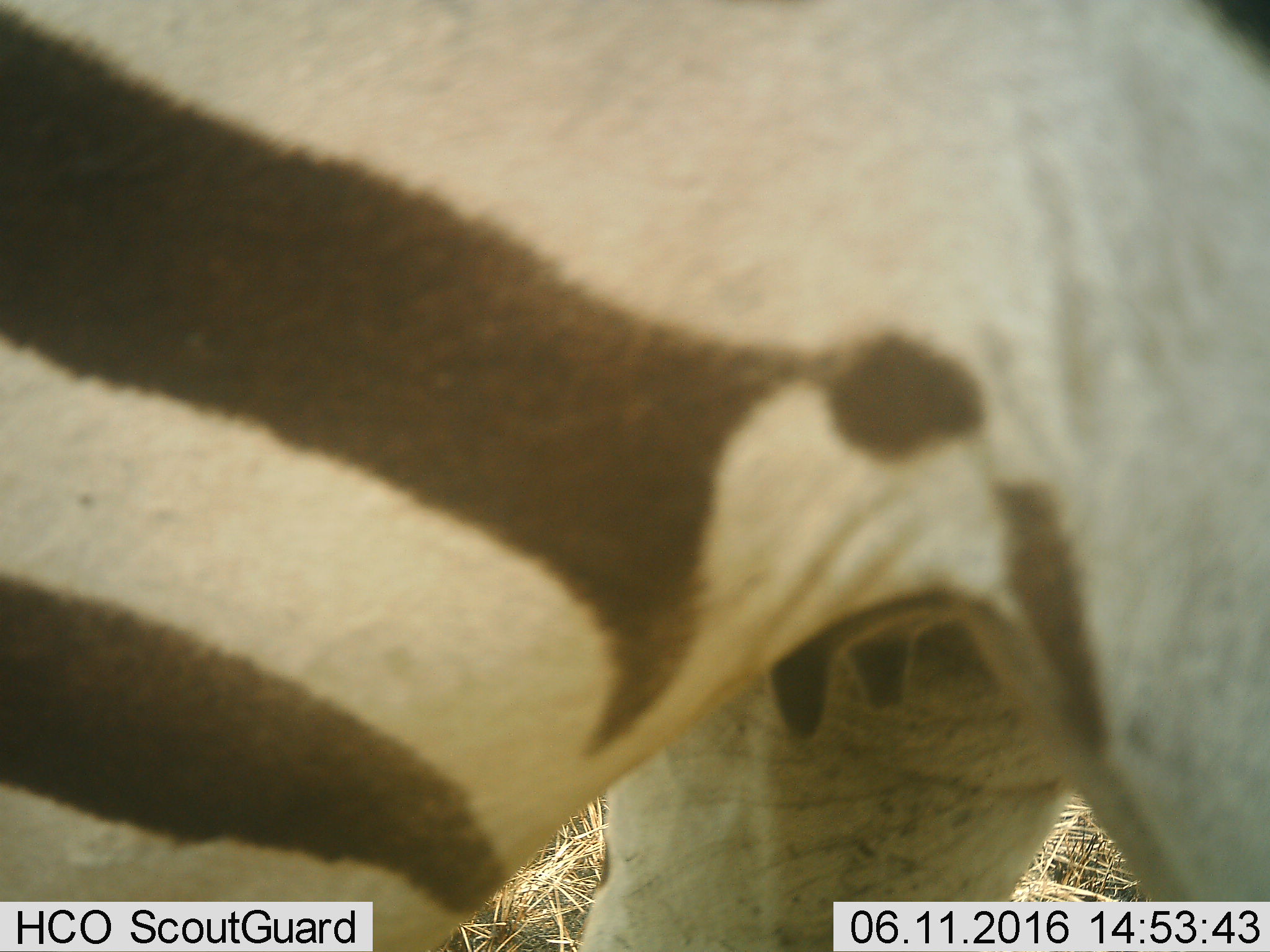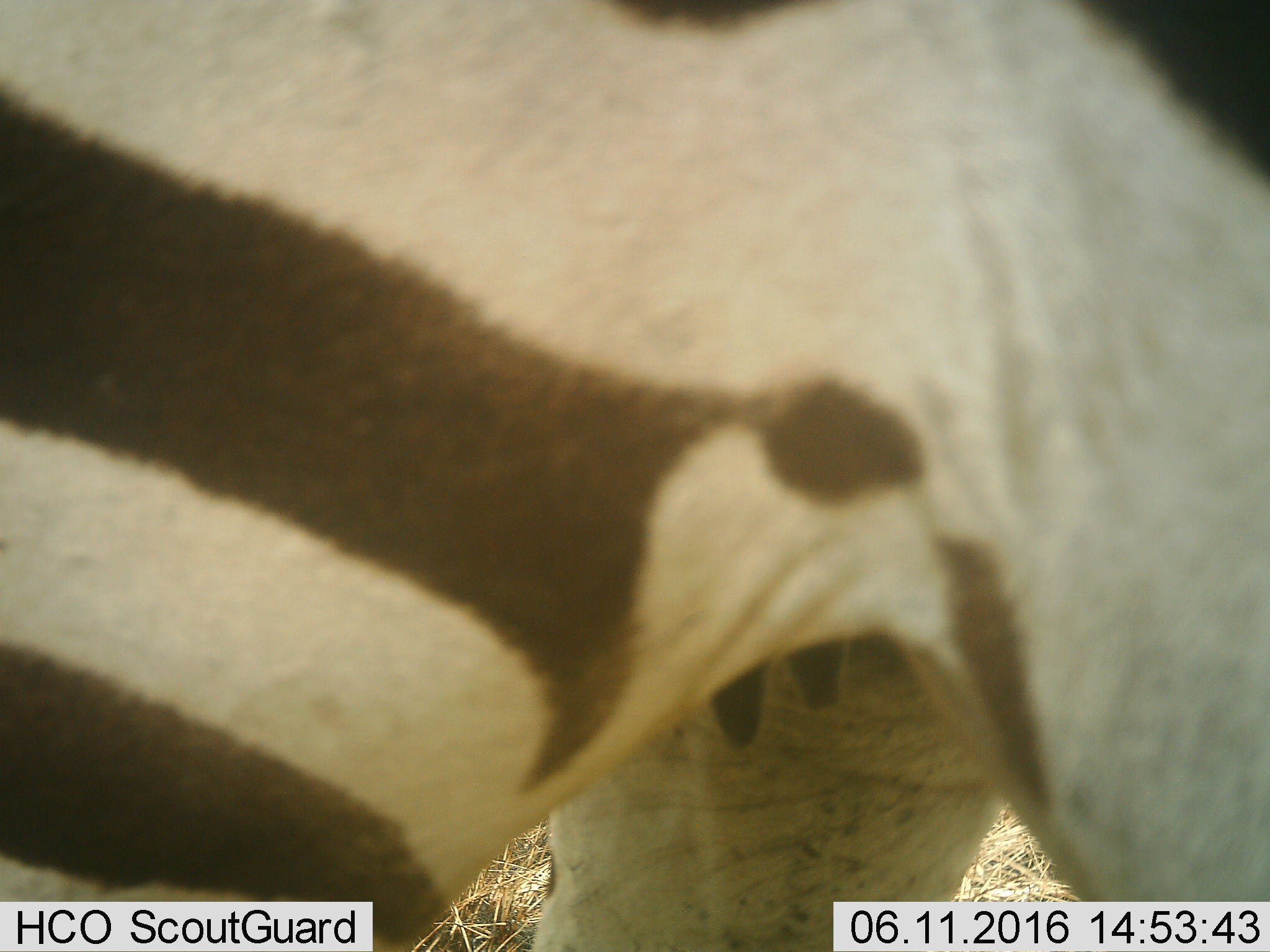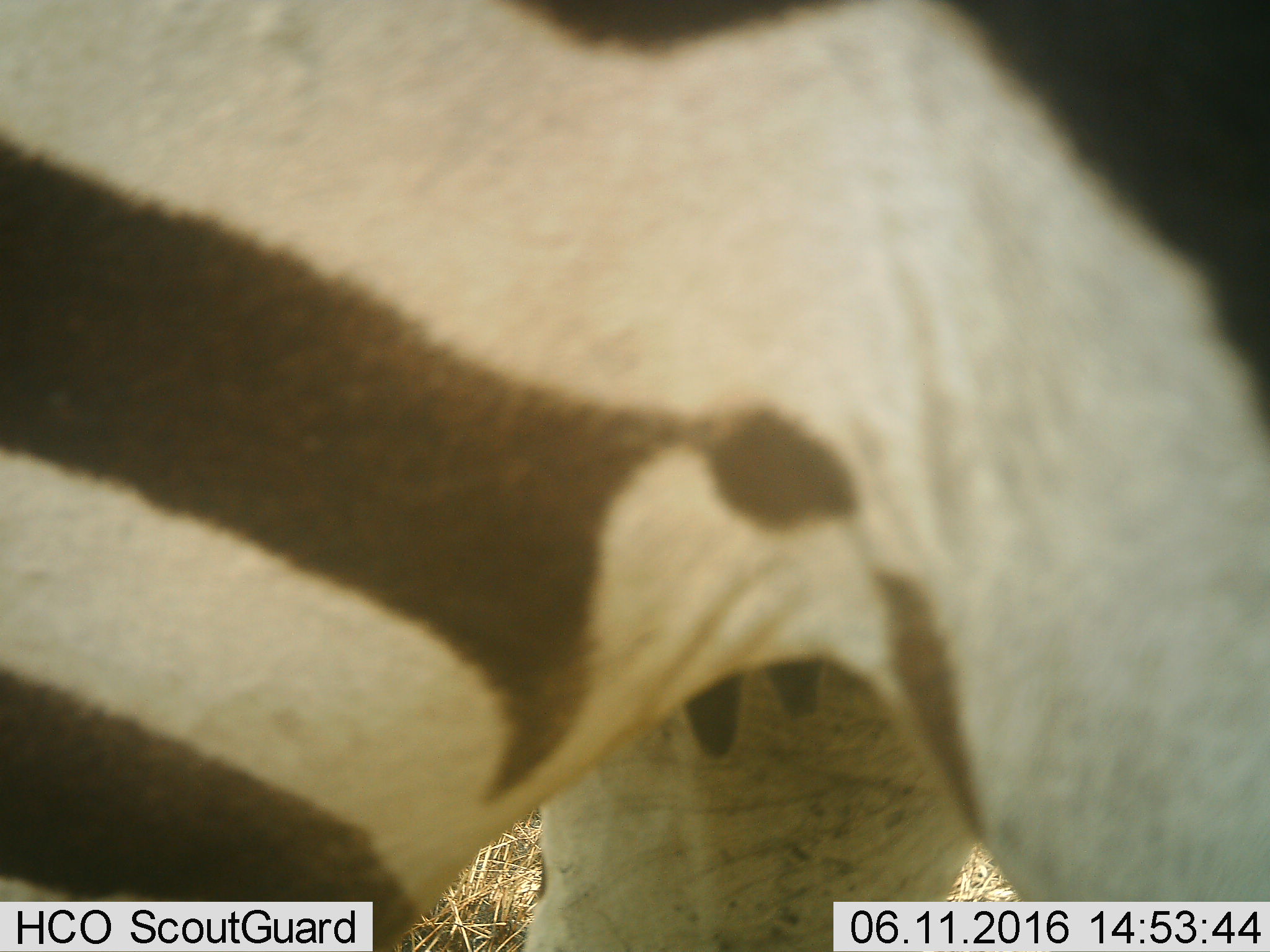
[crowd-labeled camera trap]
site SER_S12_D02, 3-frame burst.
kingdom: Animalia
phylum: Chordata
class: Mammalia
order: Perissodactyla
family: Equidae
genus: Equus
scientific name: Equus quagga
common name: plains zebra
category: zebraplains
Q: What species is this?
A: Zebraplains (plains zebra) (Equus quagga).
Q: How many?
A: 1.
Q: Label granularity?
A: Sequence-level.